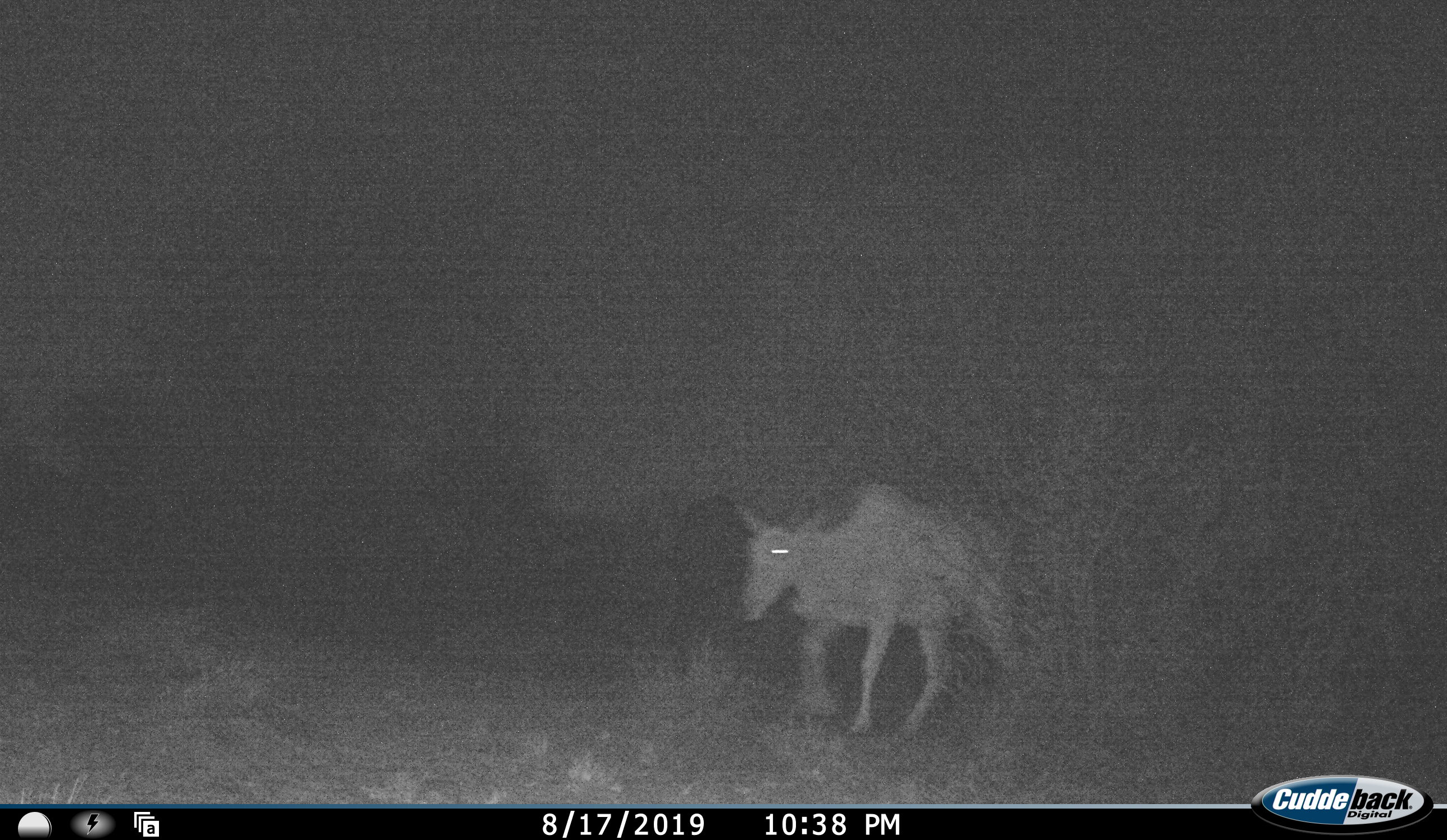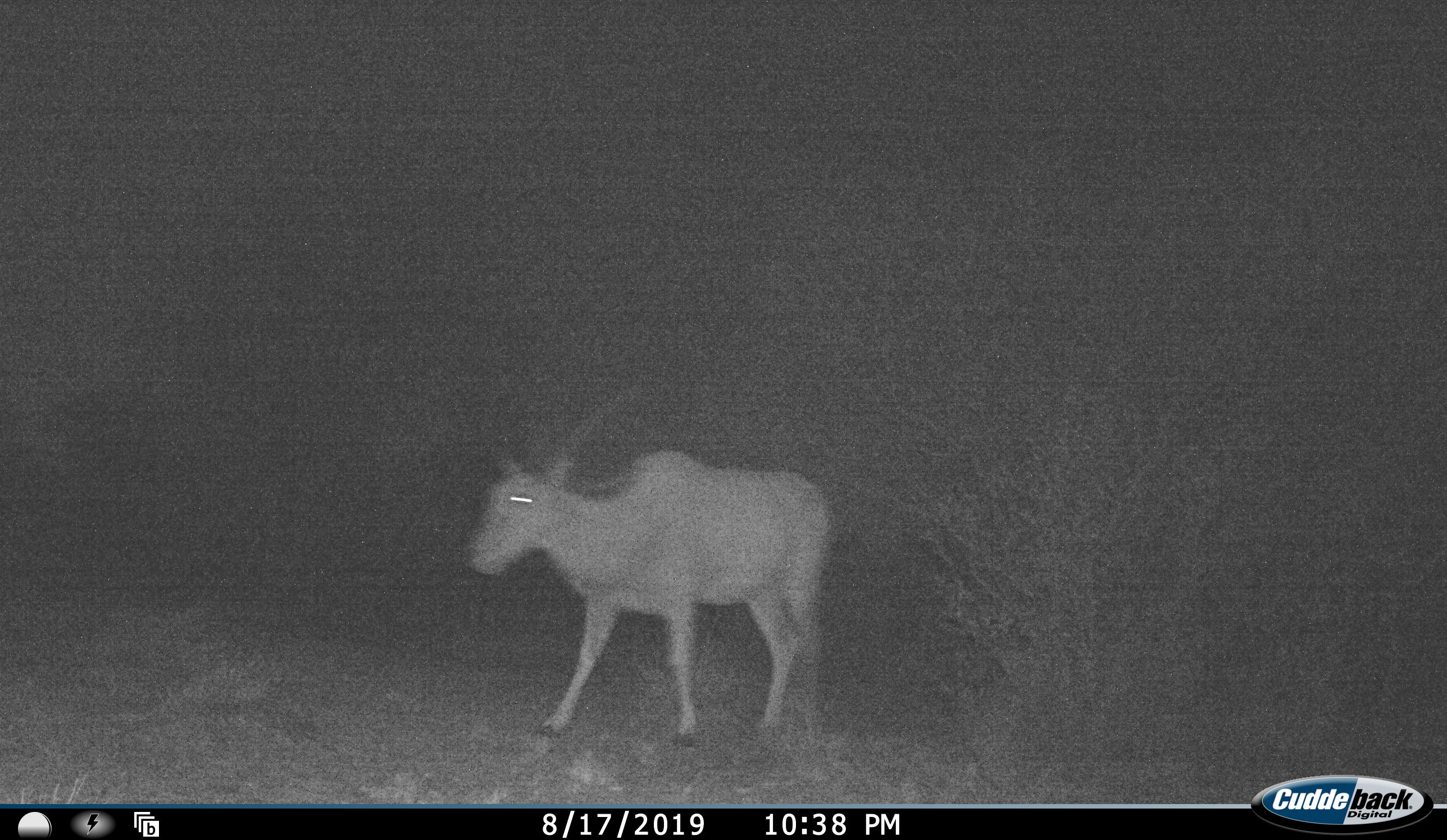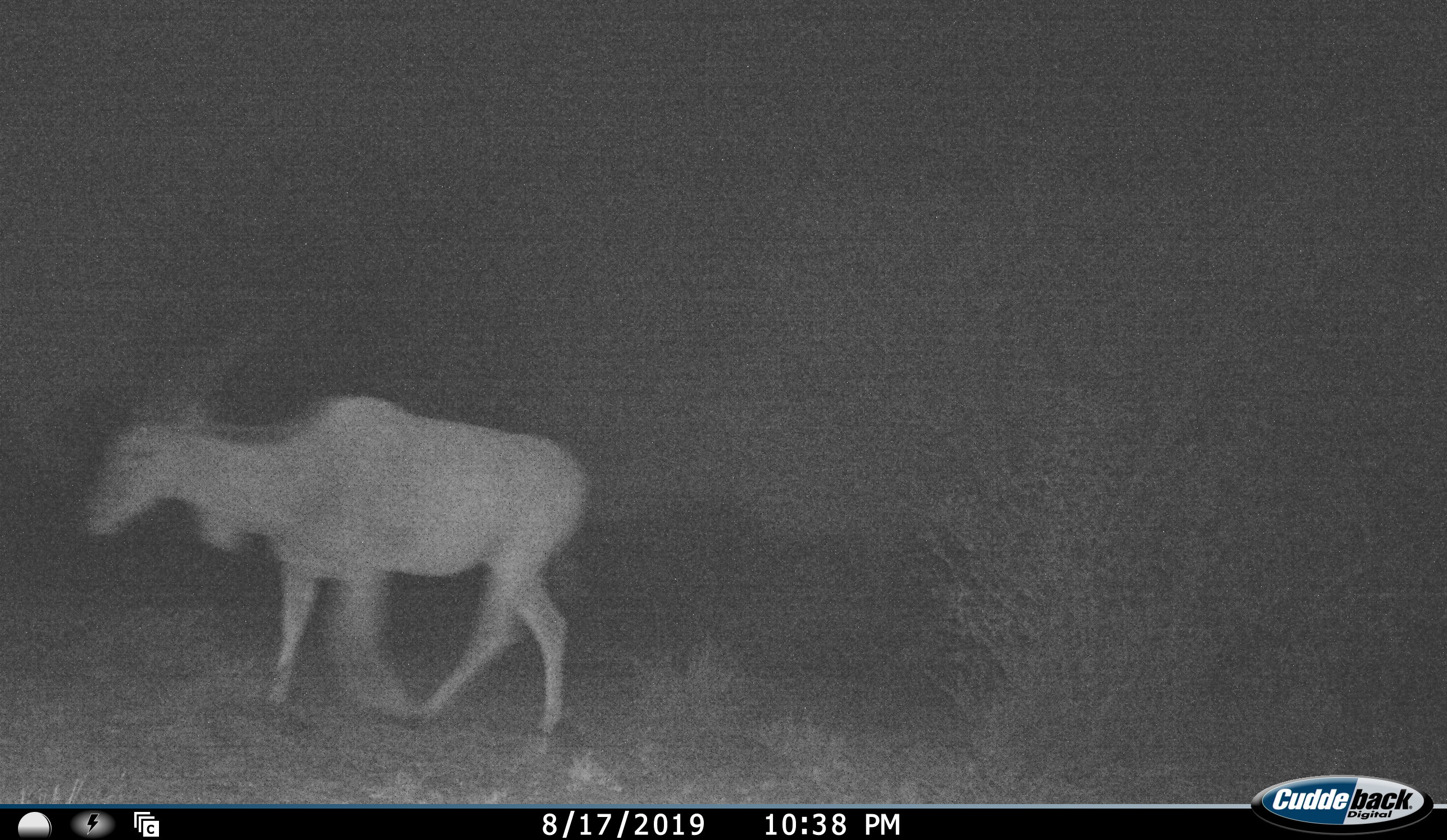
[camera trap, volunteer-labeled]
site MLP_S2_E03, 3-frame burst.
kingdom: Animalia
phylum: Chordata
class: Mammalia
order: Artiodactyla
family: Bovidae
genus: Tragelaphus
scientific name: Tragelaphus oryx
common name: eland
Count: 1.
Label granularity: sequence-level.